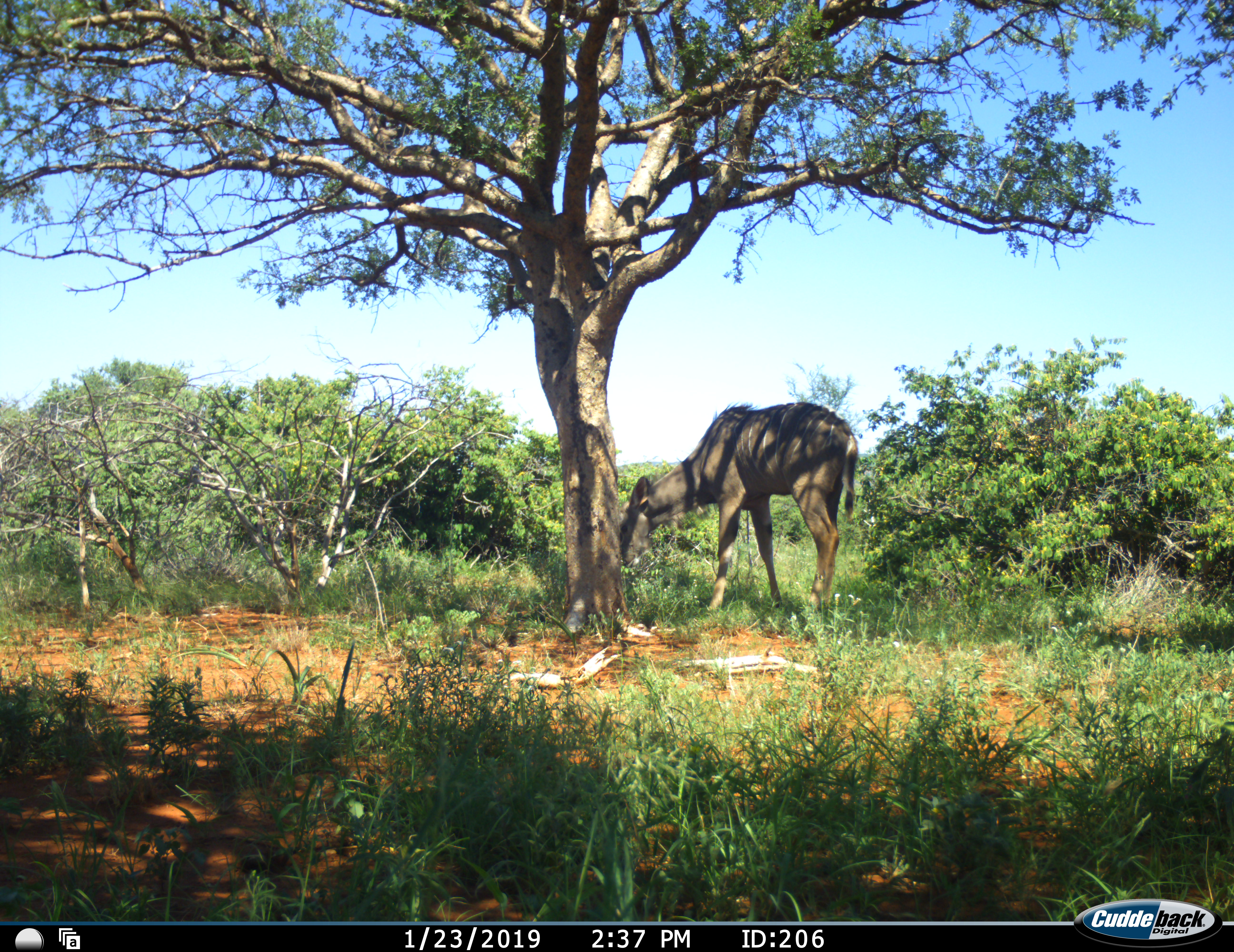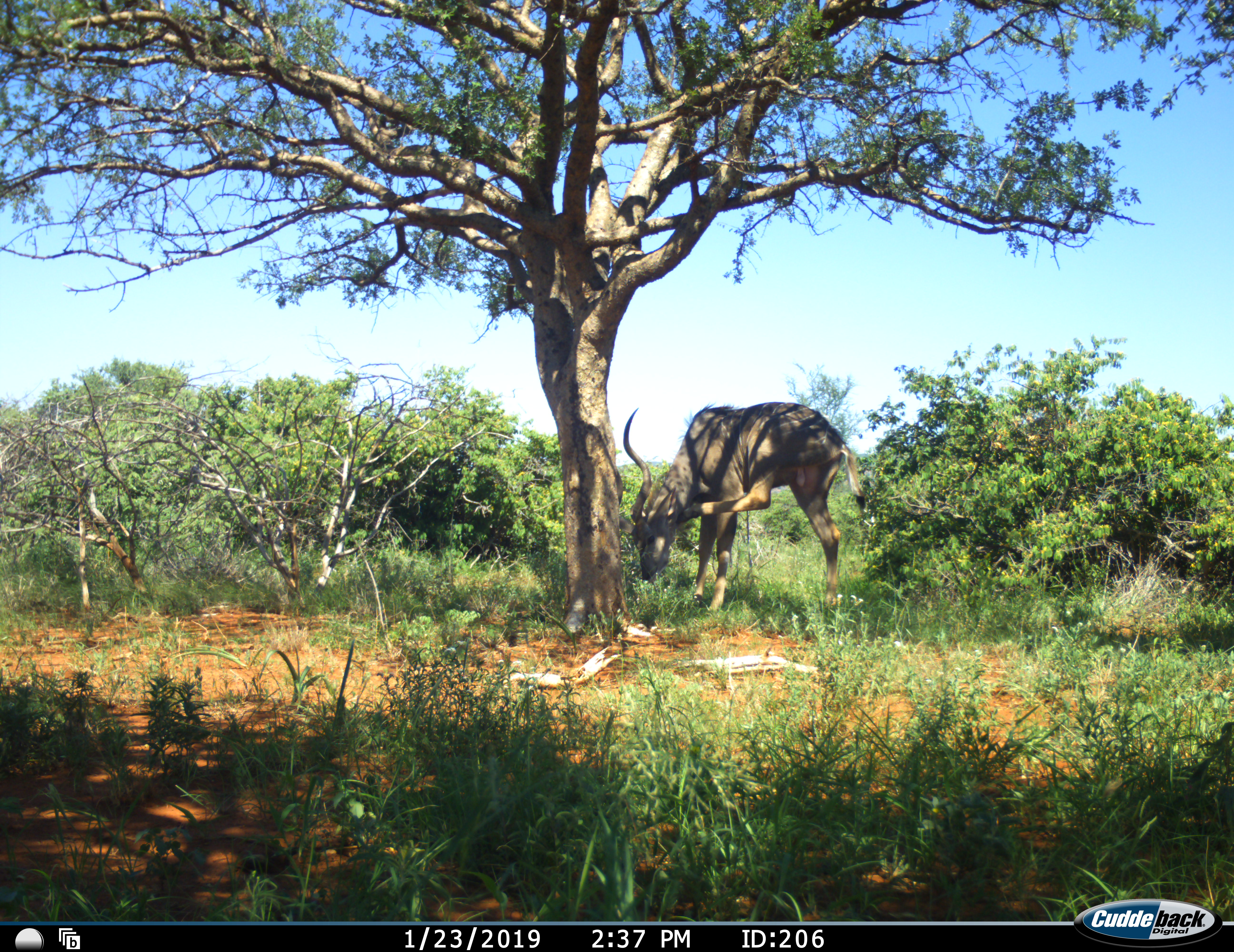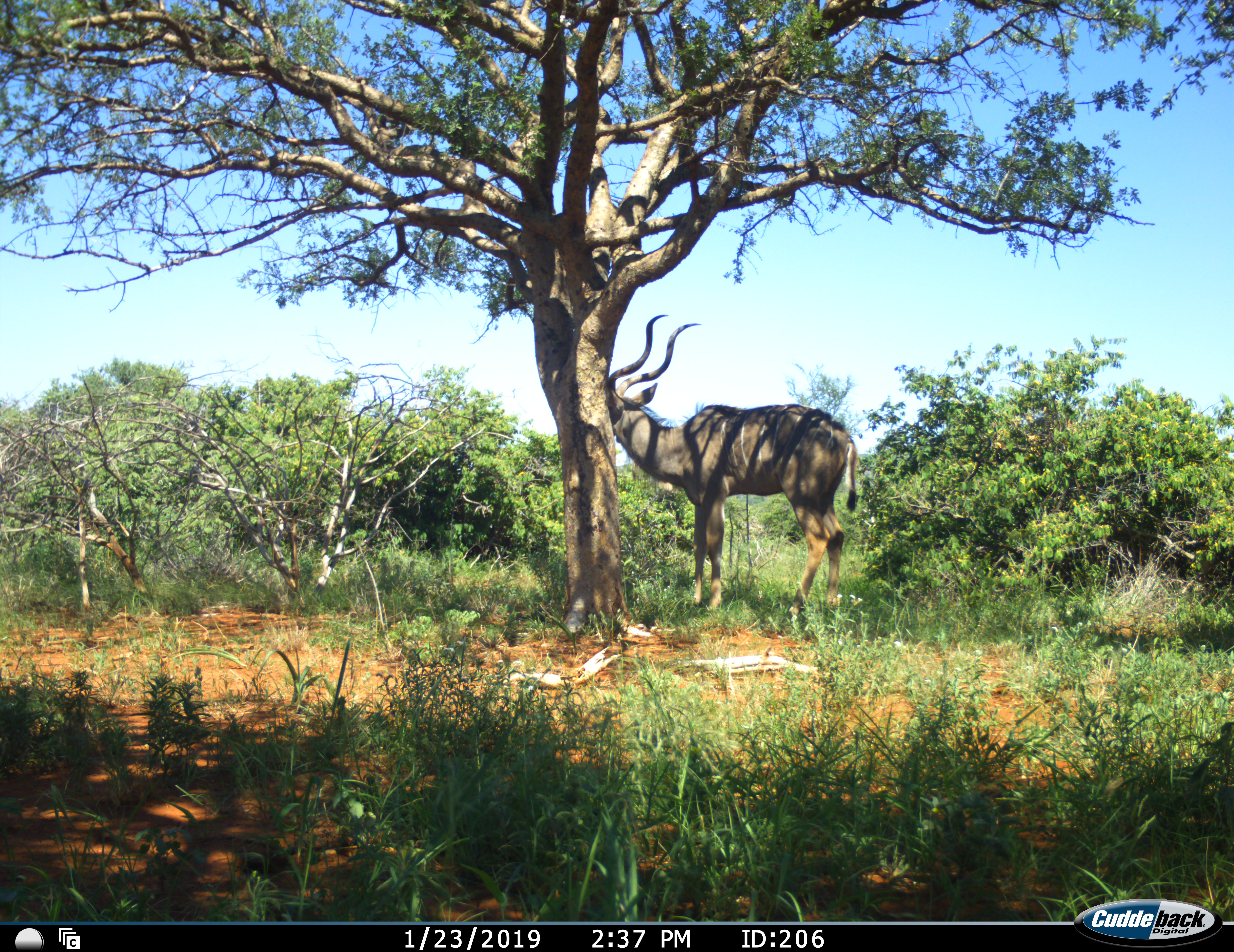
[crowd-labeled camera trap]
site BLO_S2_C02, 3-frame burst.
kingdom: Animalia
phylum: Chordata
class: Mammalia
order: Artiodactyla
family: Bovidae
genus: Tragelaphus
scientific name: Tragelaphus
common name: kudu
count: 1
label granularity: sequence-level